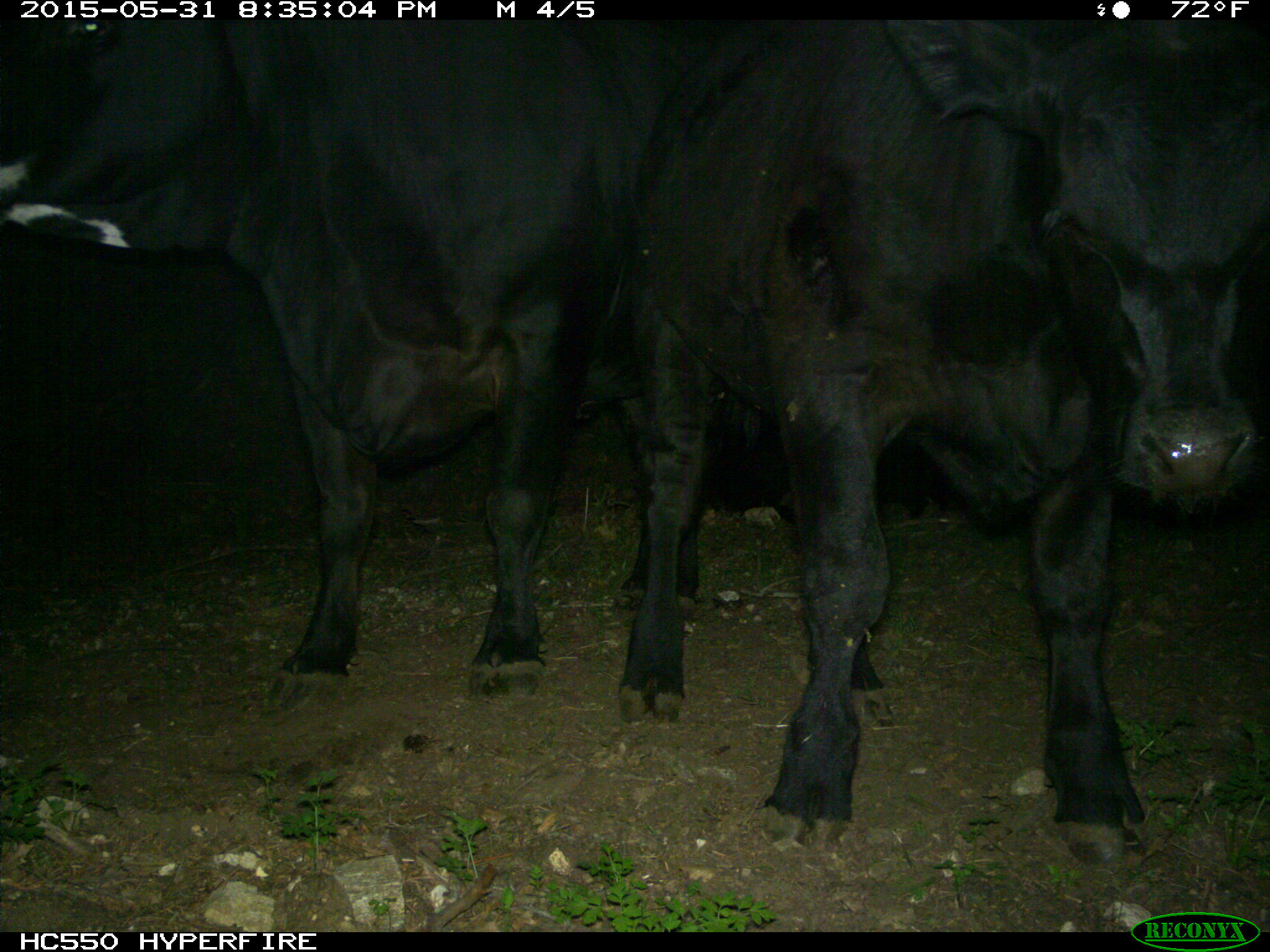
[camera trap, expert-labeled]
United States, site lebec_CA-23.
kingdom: Animalia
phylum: Chordata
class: Mammalia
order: Artiodactyla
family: Bovidae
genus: Bos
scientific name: Bos taurus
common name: domestic cow